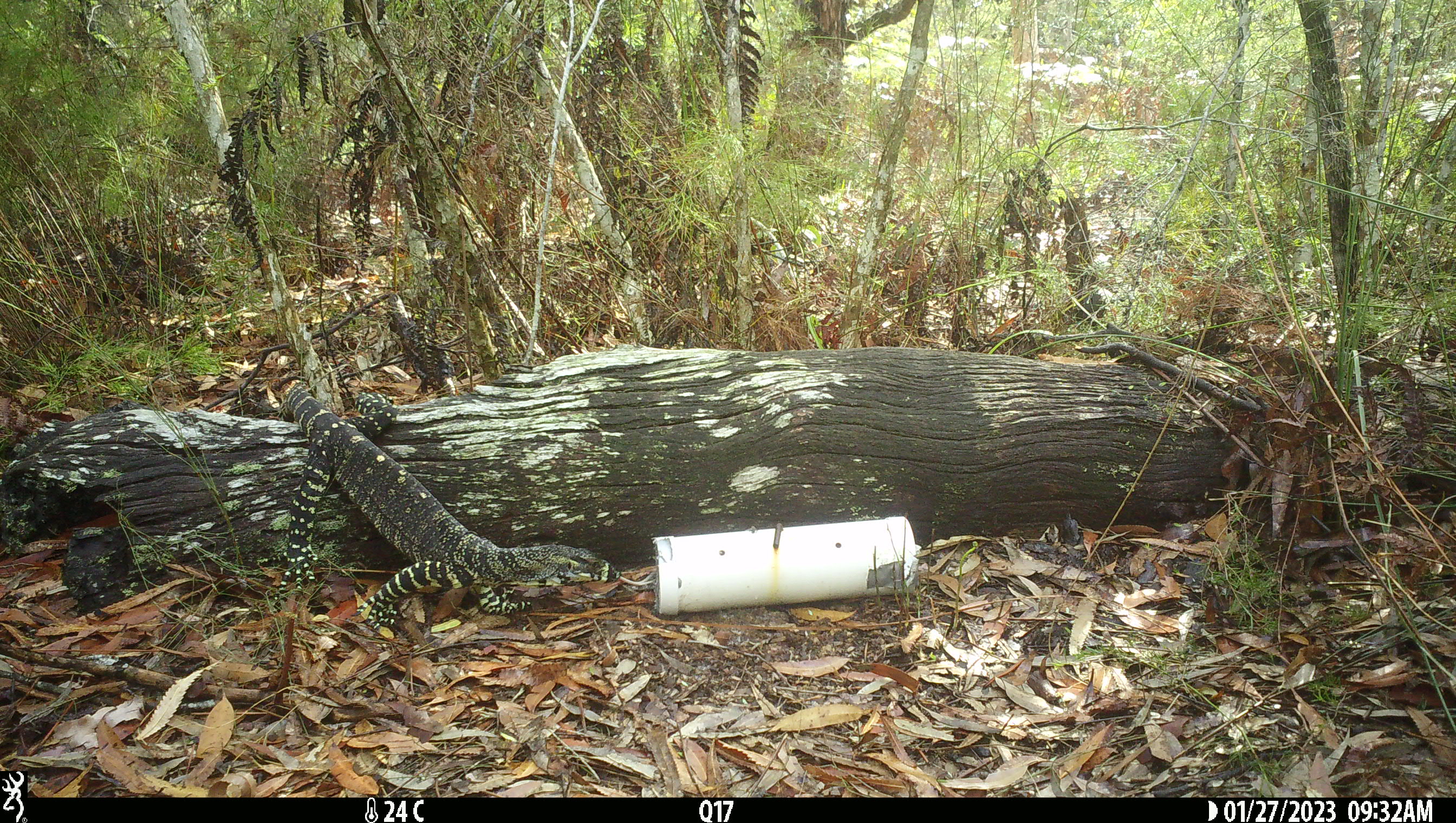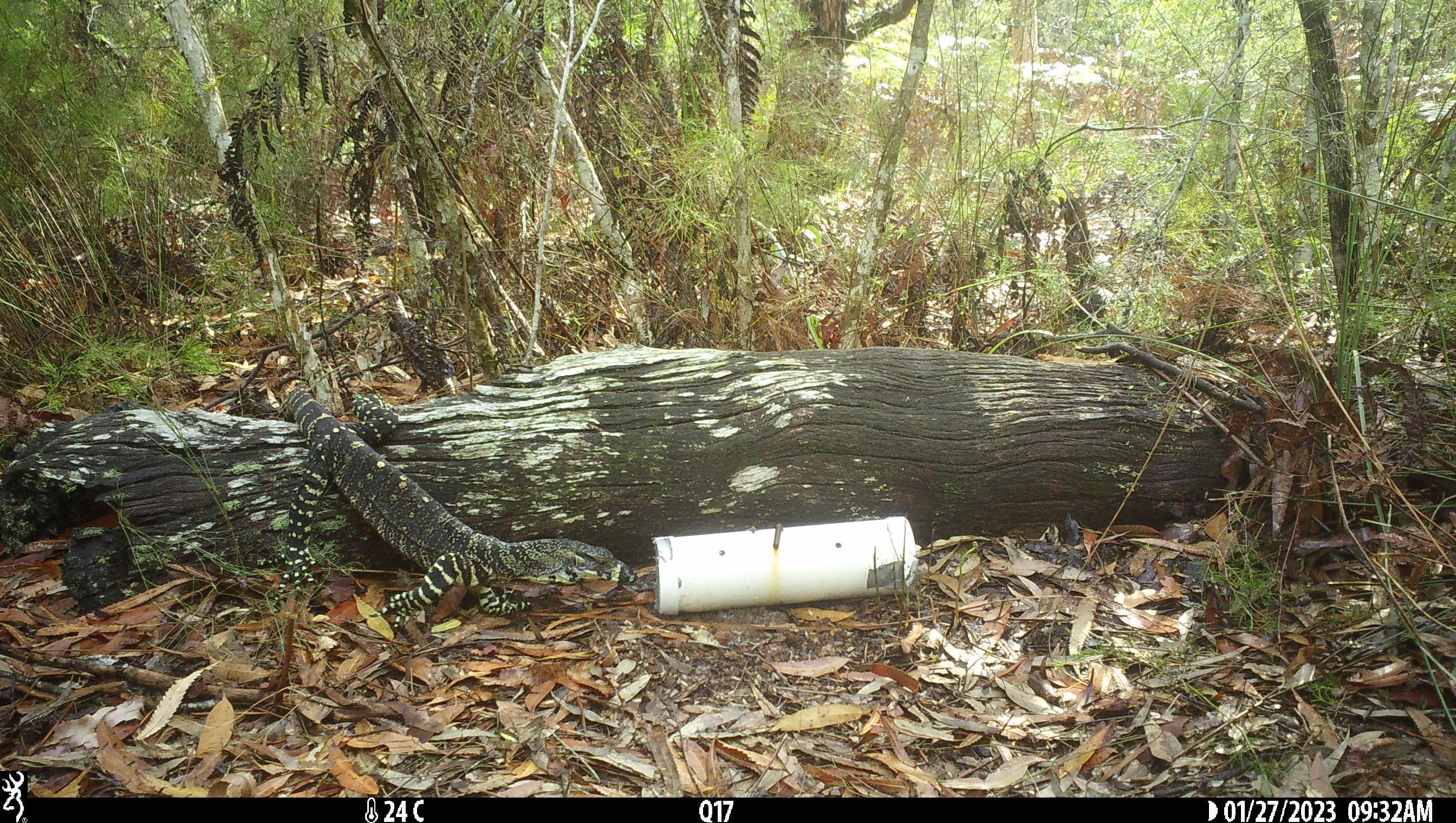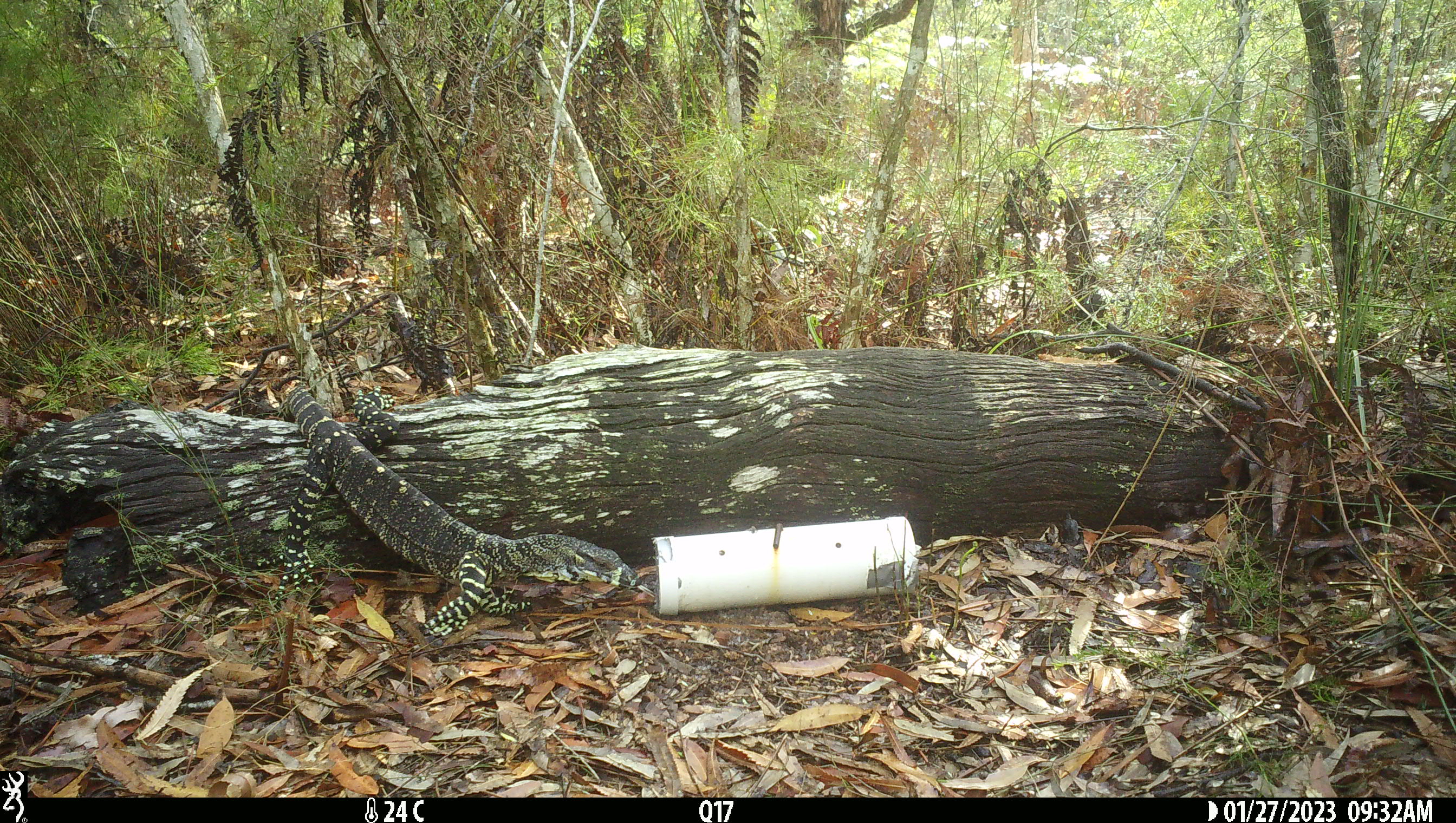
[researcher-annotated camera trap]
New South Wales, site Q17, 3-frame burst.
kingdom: Animalia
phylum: Chordata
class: Reptilia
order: Squamata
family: Varanidae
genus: Varanus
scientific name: Varanus varius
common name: lace monitor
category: goanna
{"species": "goanna (lace monitor) (Varanus varius)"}